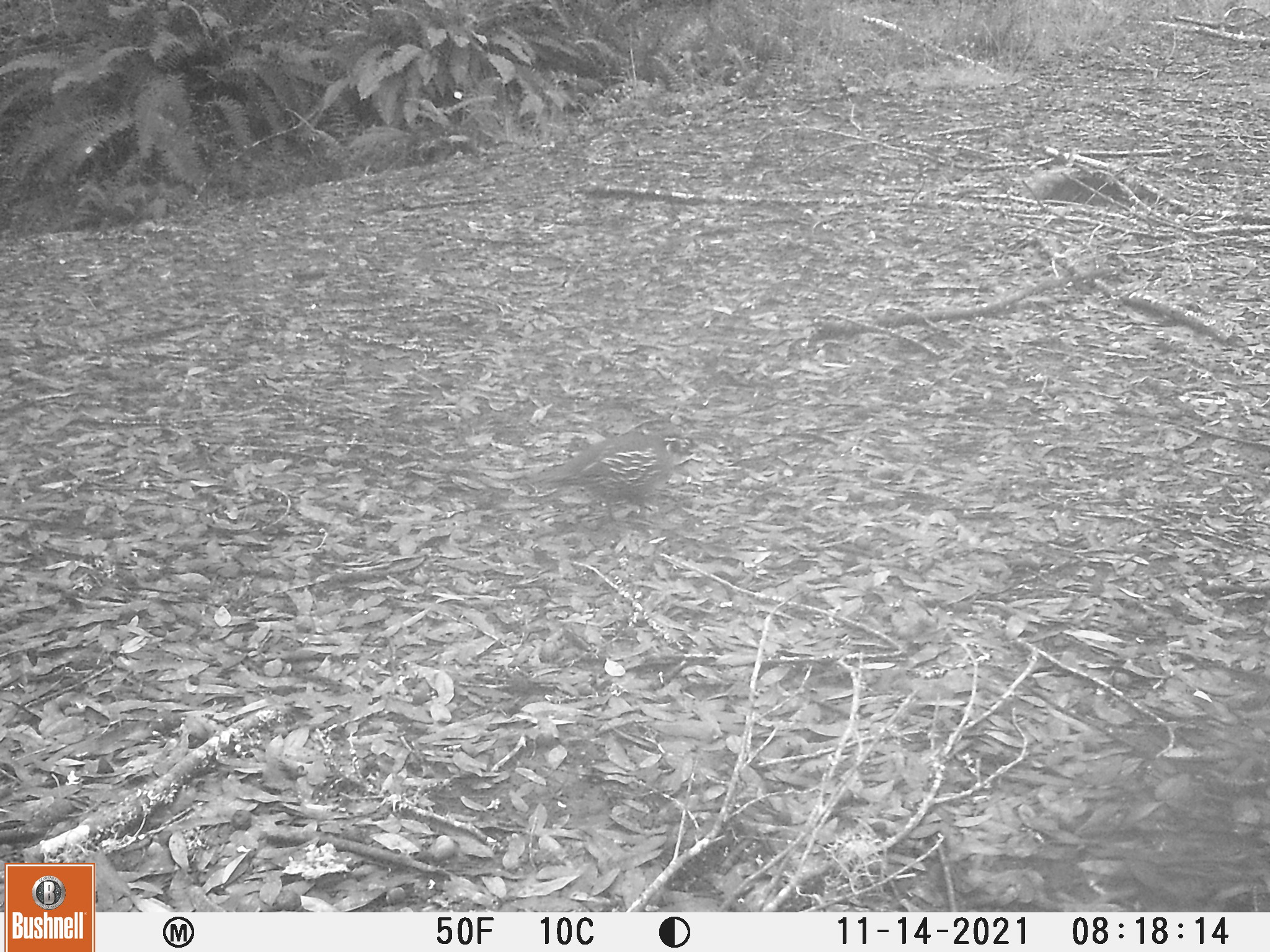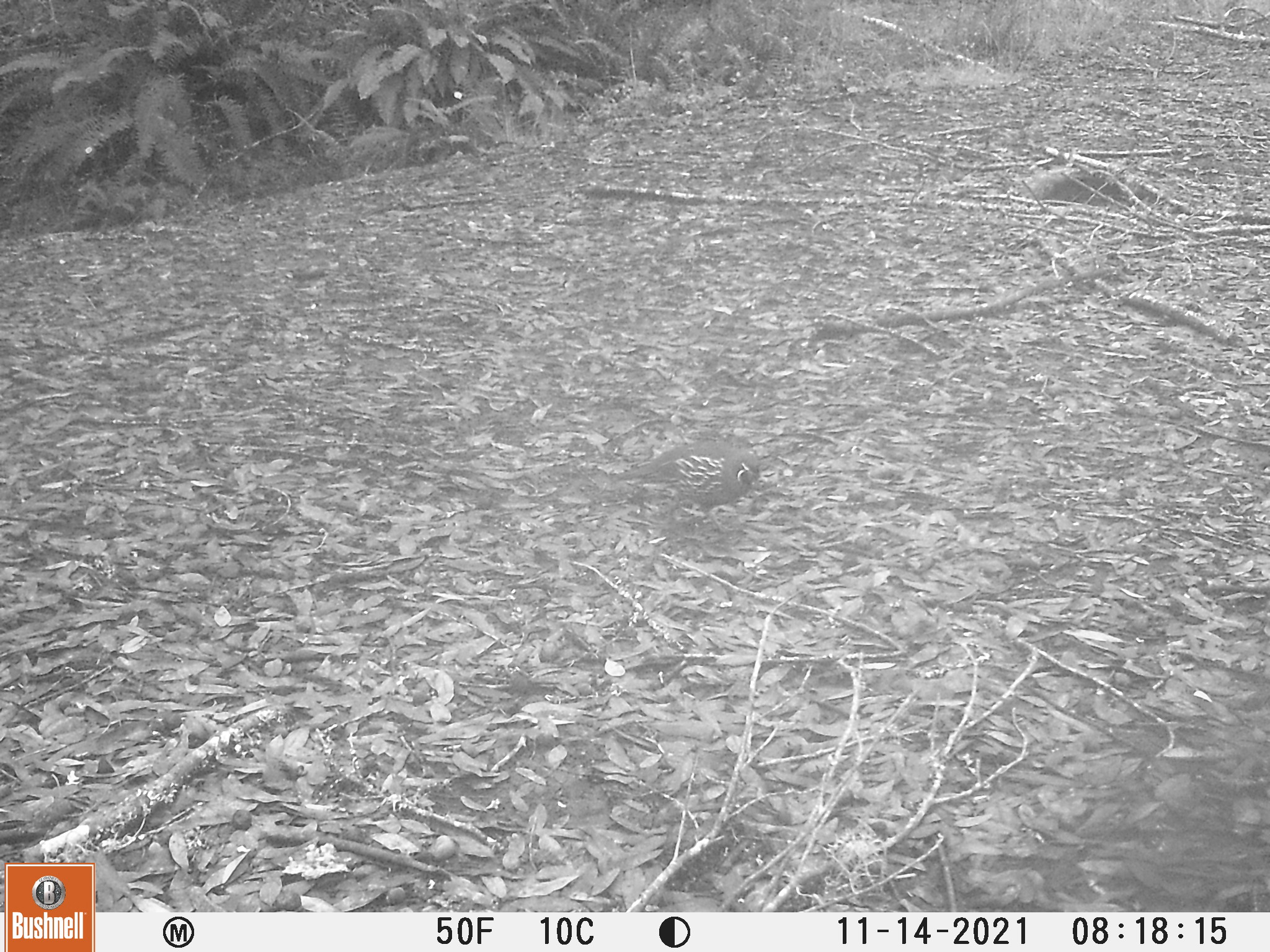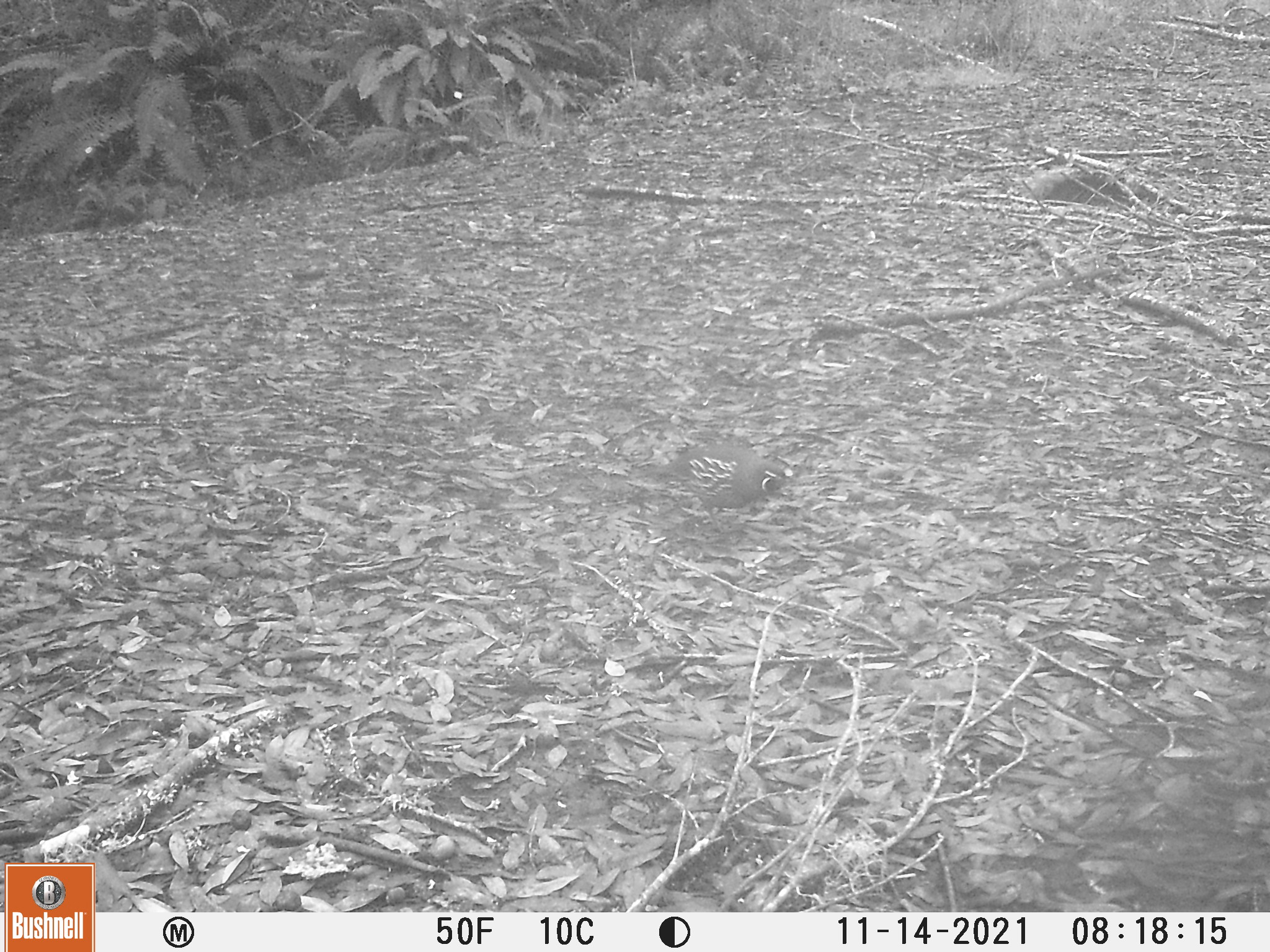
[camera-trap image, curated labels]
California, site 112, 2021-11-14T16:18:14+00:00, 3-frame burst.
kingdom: Animalia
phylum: Chordata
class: Aves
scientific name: Aves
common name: bird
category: unknown bird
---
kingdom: Animalia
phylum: Chordata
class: Aves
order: Galliformes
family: Odontophoridae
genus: Callipepla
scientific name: Callipepla californica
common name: california quail